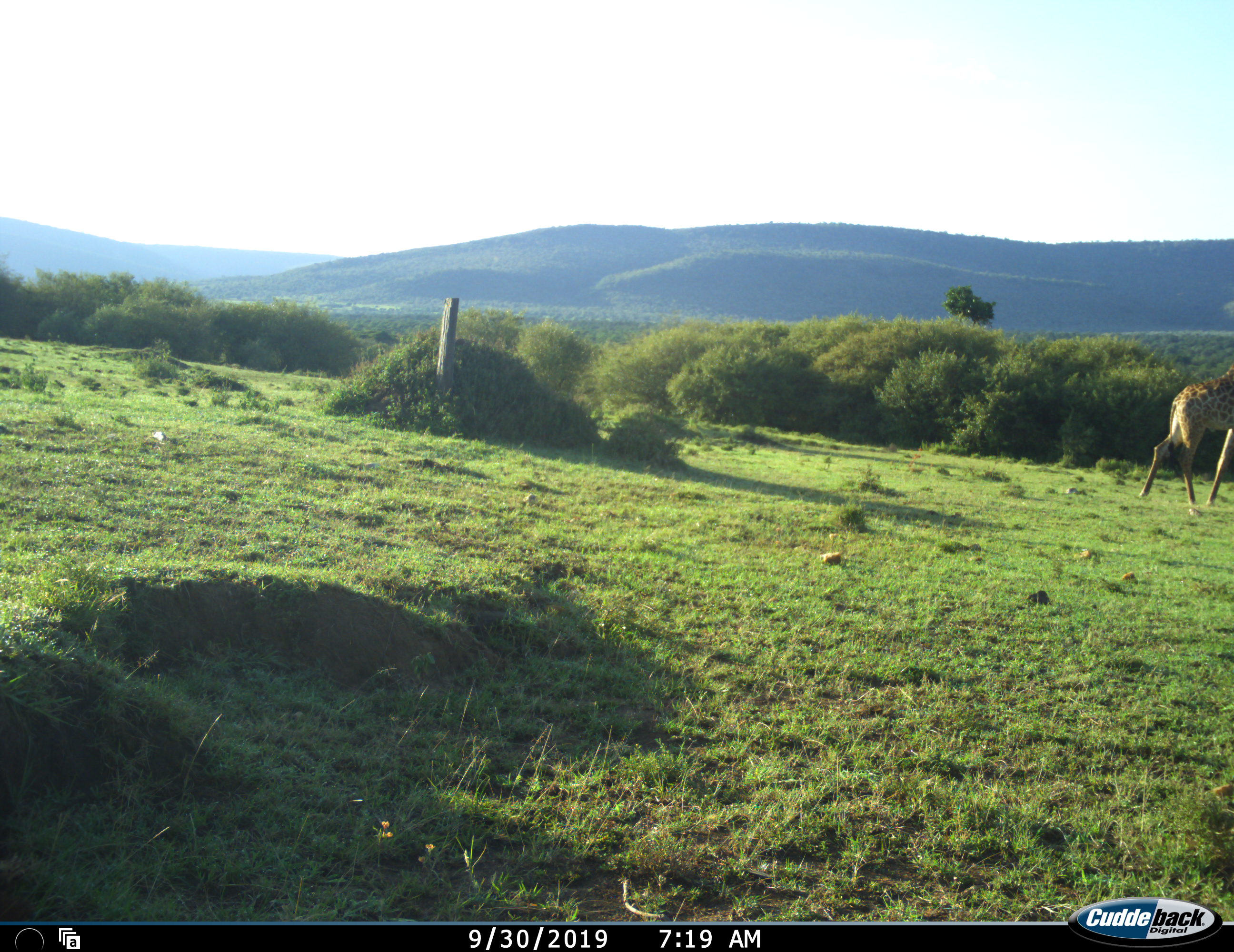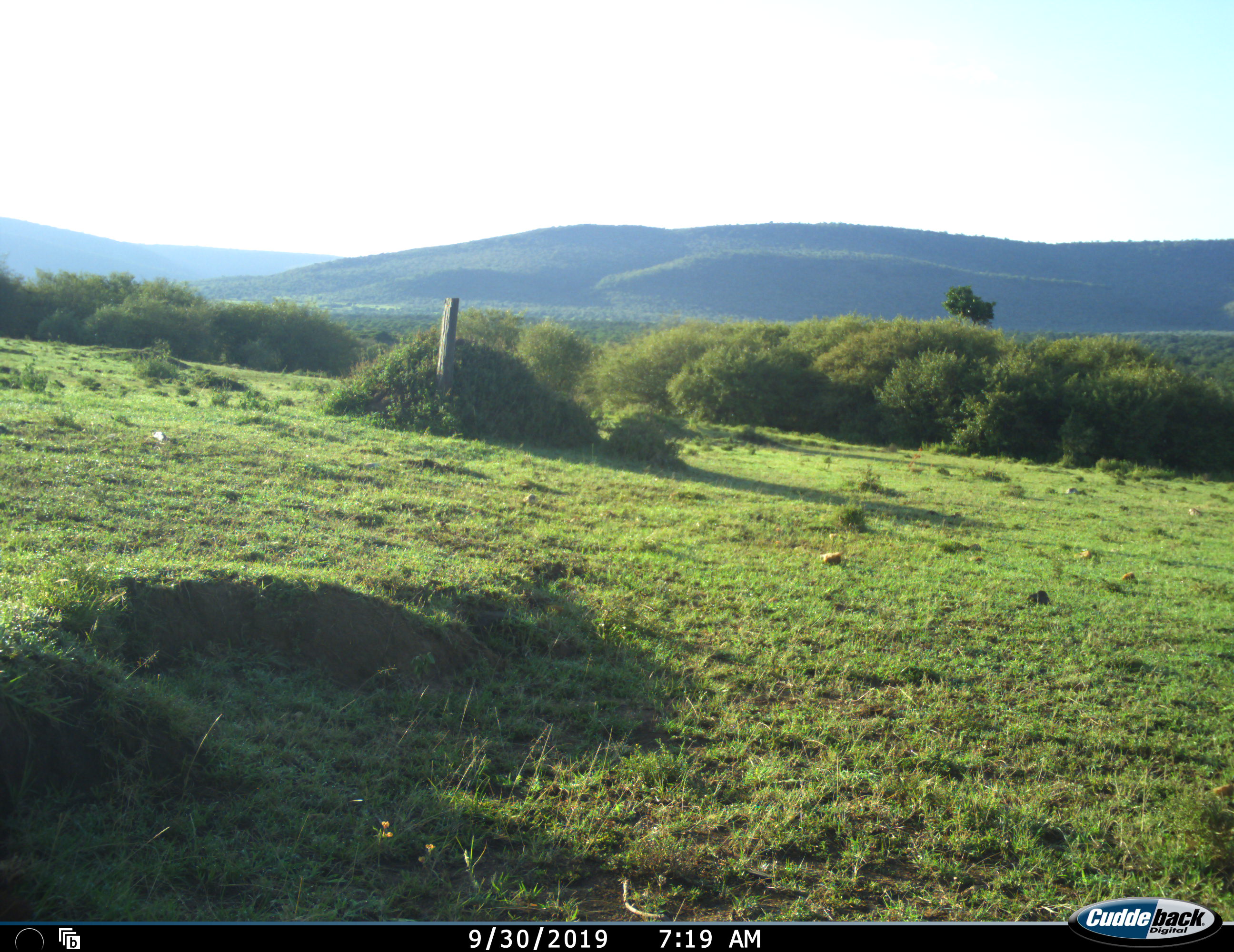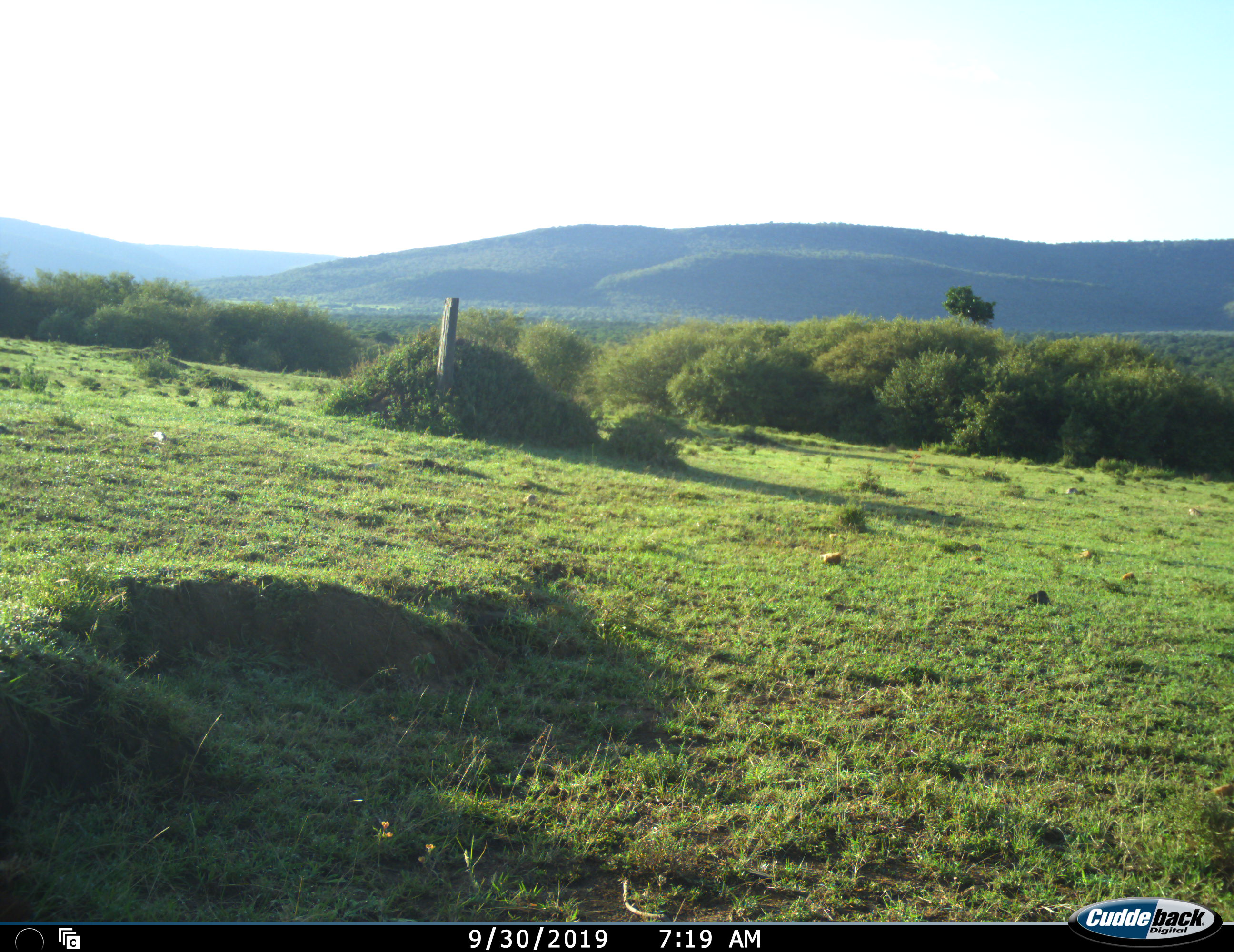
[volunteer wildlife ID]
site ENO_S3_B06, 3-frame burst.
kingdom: Animalia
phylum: Chordata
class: Mammalia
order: Artiodactyla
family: Giraffidae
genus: Giraffa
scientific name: Giraffa camelopardalis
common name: giraffe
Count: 1.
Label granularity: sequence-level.